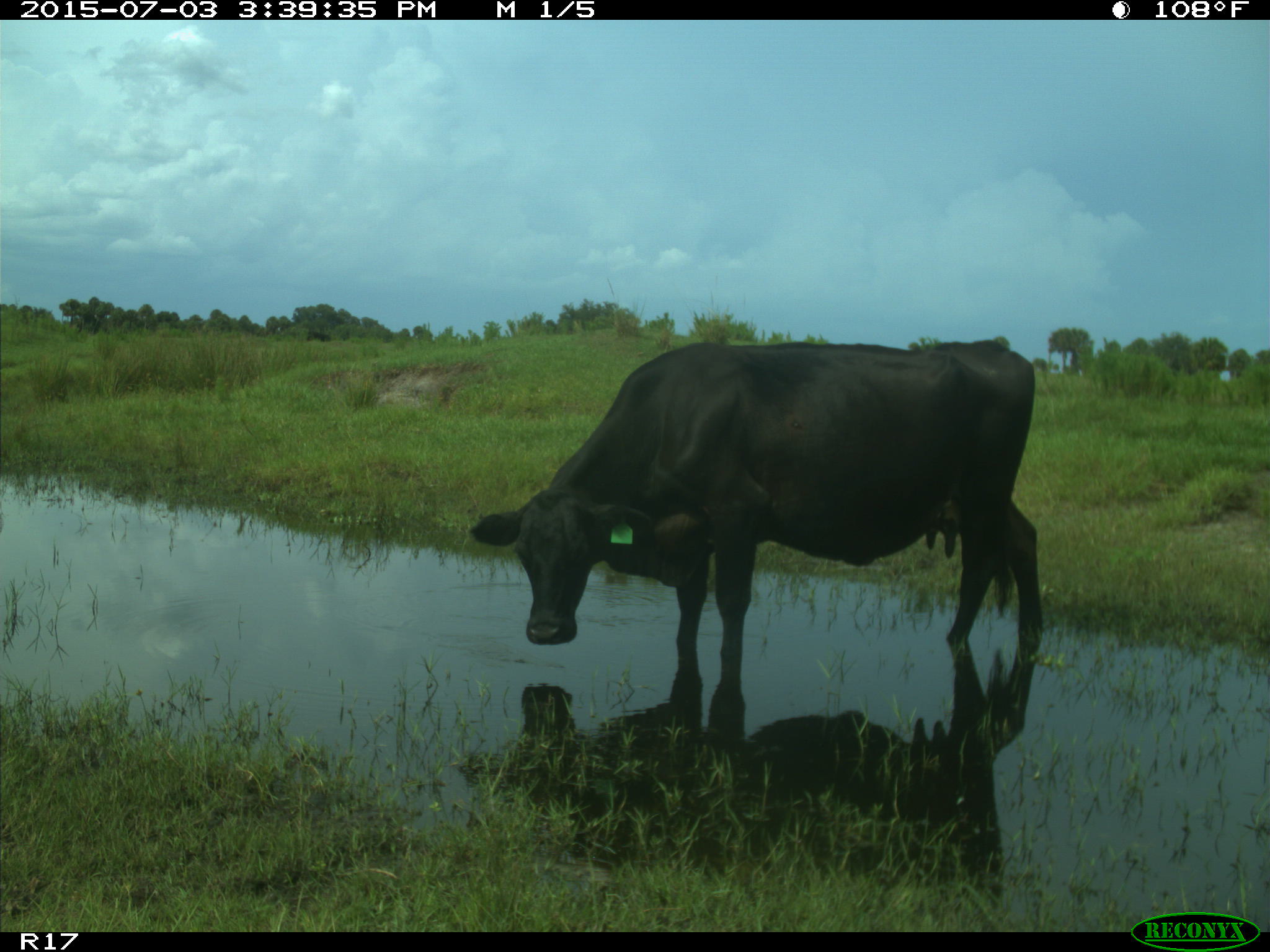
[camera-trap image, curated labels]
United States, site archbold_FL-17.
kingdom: Animalia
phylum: Chordata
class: Mammalia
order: Artiodactyla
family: Bovidae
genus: Bos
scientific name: Bos taurus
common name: domestic cow